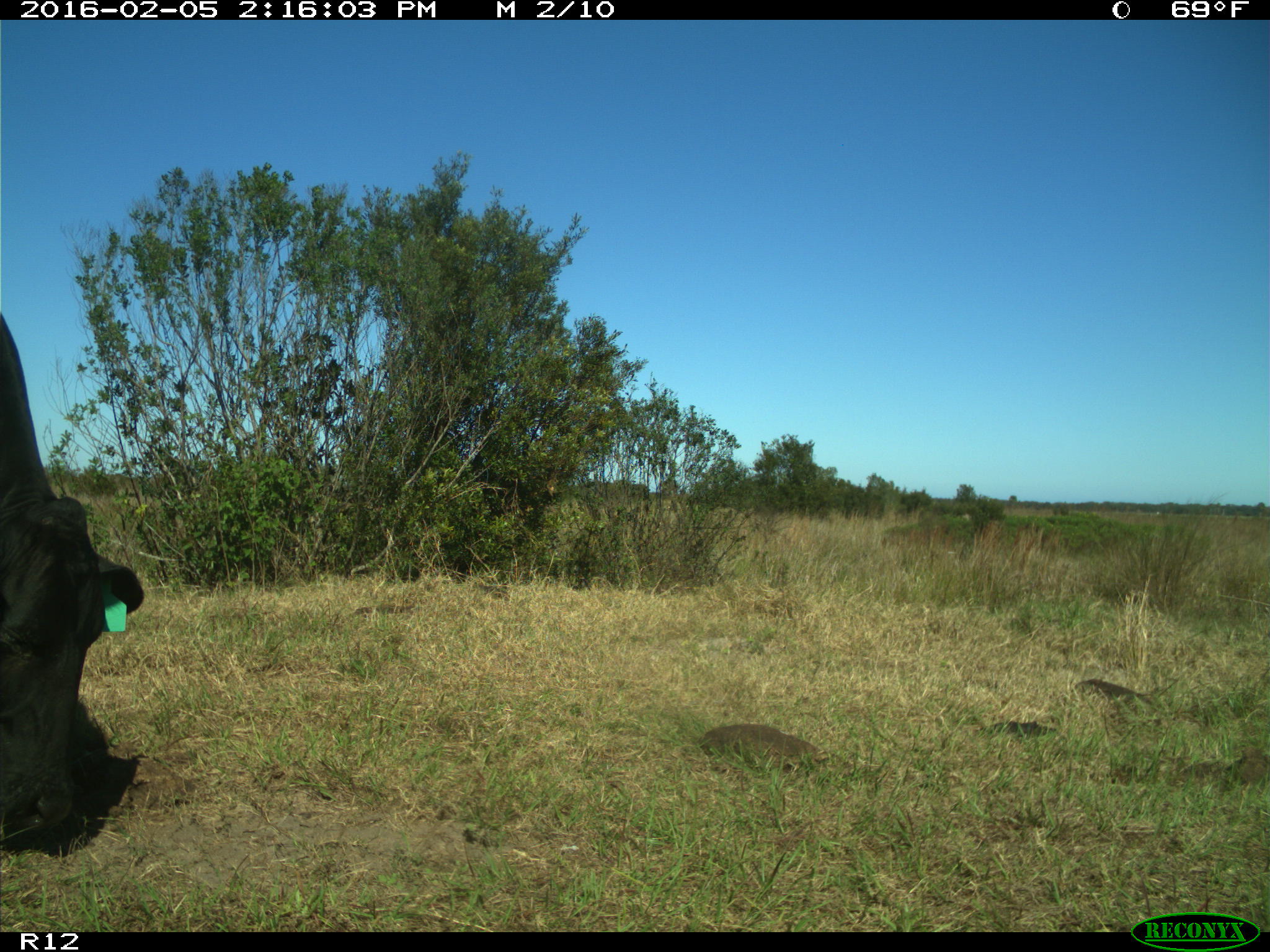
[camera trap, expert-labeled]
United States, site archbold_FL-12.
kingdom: Animalia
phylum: Chordata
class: Mammalia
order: Artiodactyla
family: Bovidae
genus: Bos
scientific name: Bos taurus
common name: domestic cow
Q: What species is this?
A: Bos taurus (domestic cow).